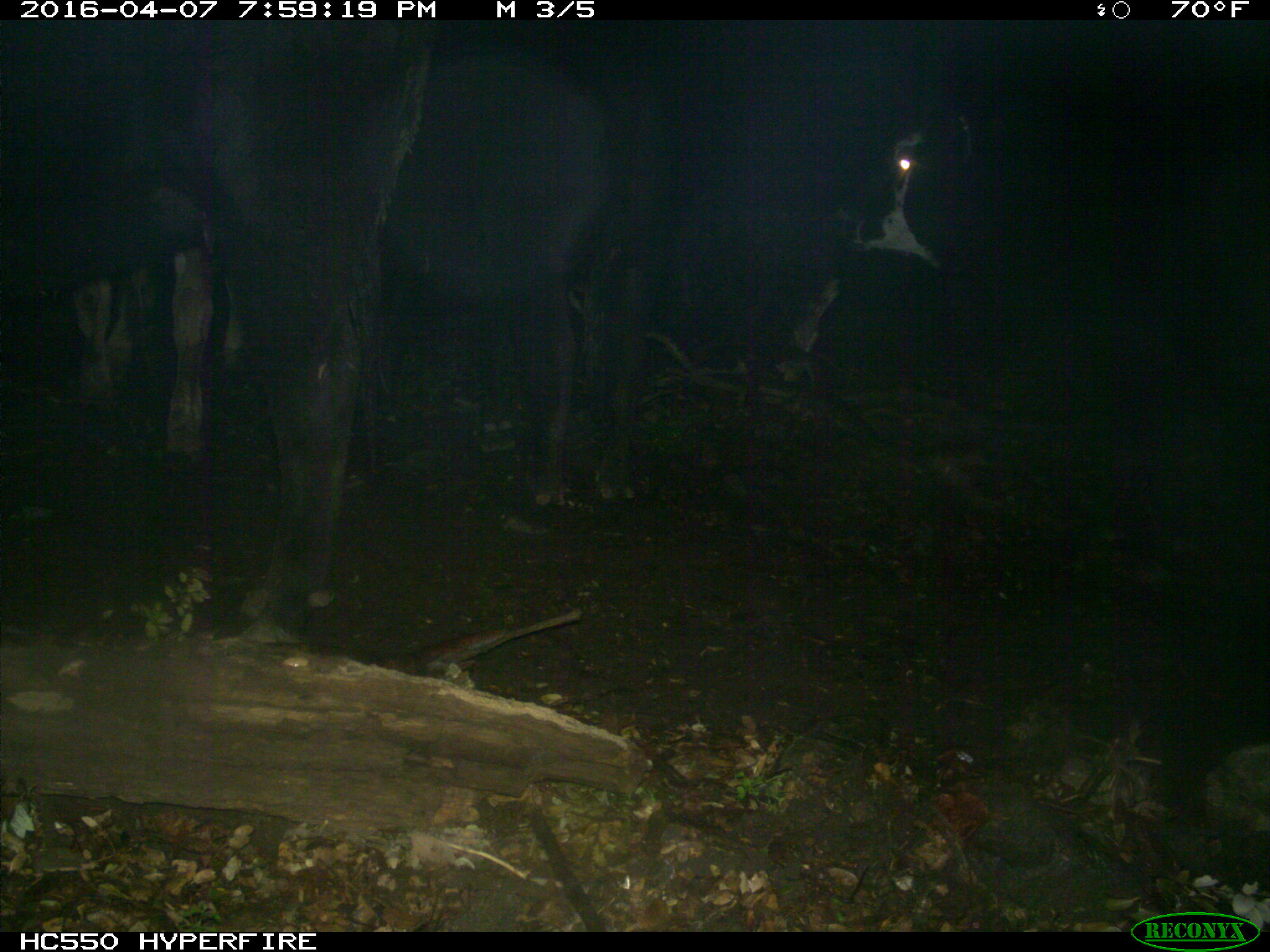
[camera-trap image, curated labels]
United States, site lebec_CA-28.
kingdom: Animalia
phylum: Chordata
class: Mammalia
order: Artiodactyla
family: Bovidae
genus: Bos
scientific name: Bos taurus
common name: domestic cow